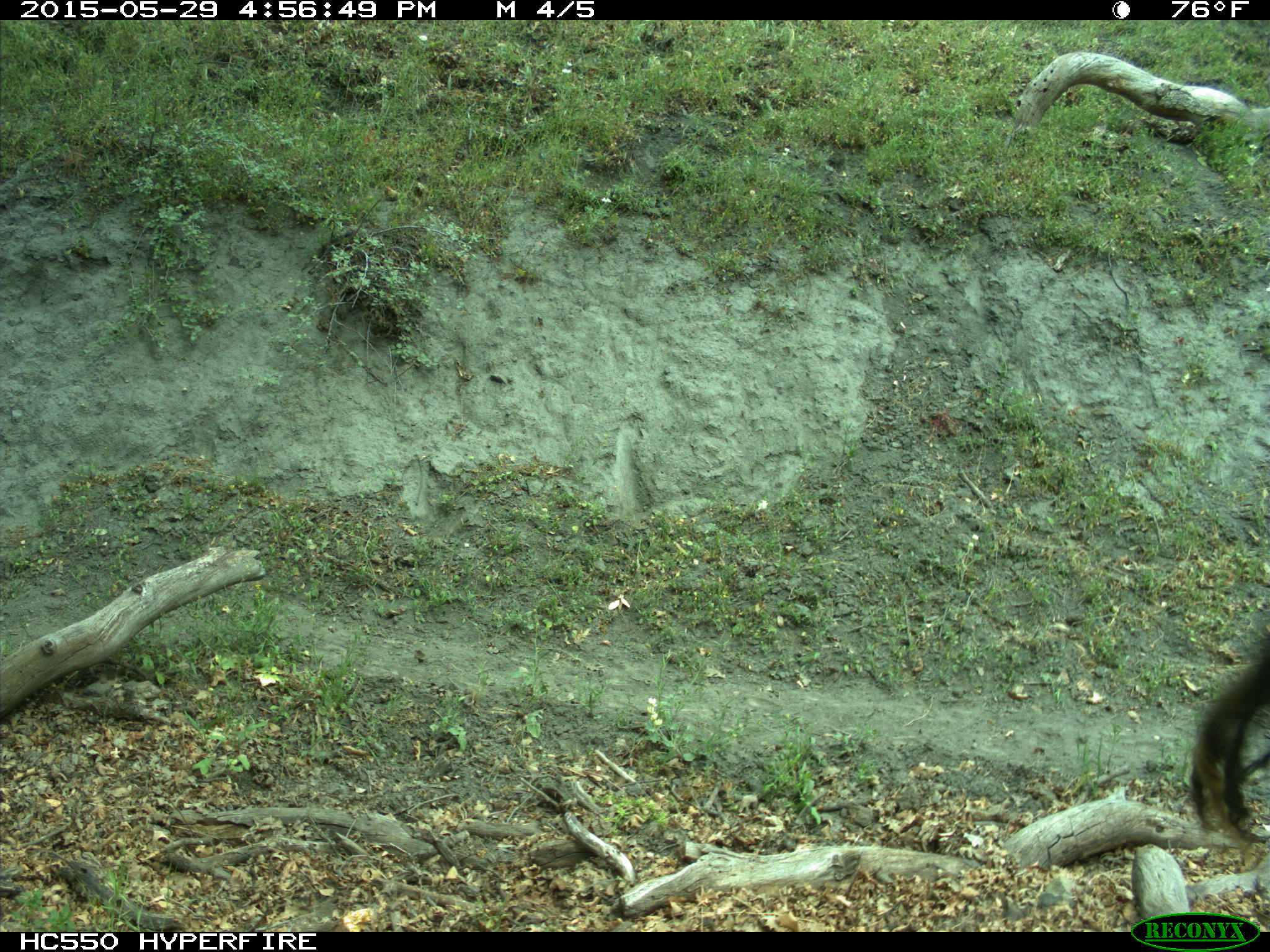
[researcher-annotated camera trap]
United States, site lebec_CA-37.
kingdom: Animalia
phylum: Chordata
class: Mammalia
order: Artiodactyla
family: Bovidae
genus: Bos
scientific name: Bos taurus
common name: domestic cow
Bos taurus (domestic cow).